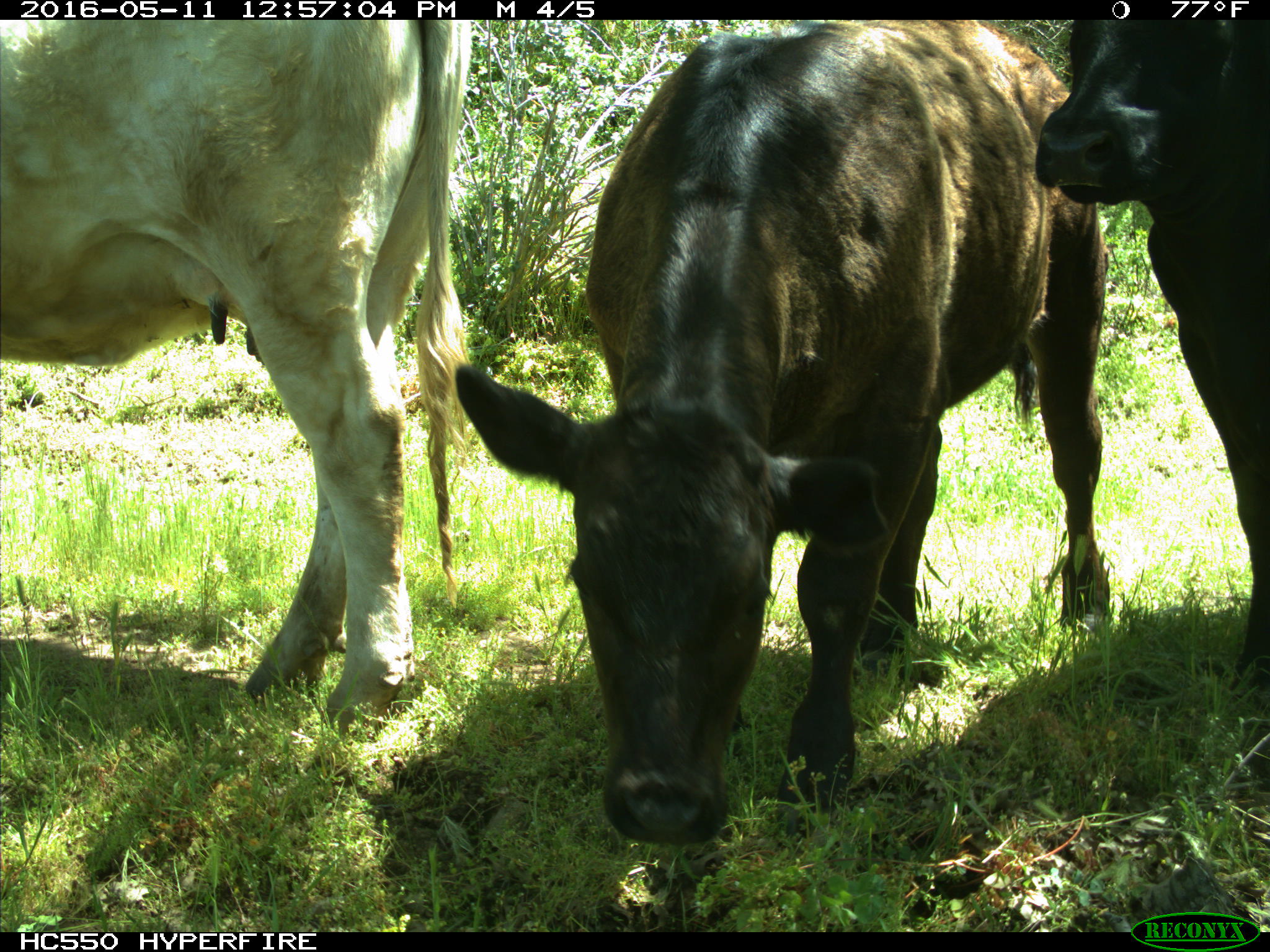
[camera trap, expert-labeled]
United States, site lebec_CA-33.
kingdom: Animalia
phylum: Chordata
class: Mammalia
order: Artiodactyla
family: Bovidae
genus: Bos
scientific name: Bos taurus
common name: domestic cow